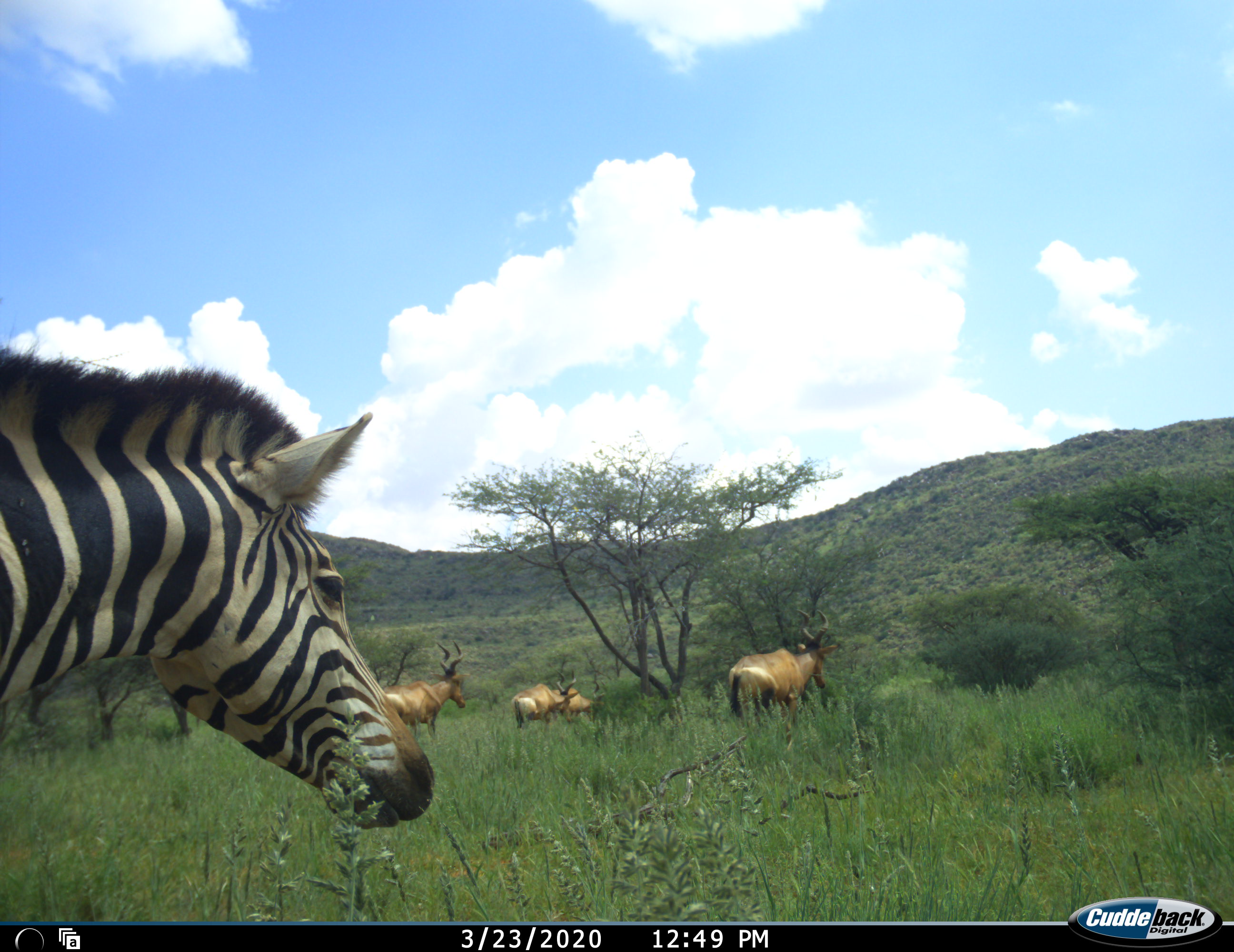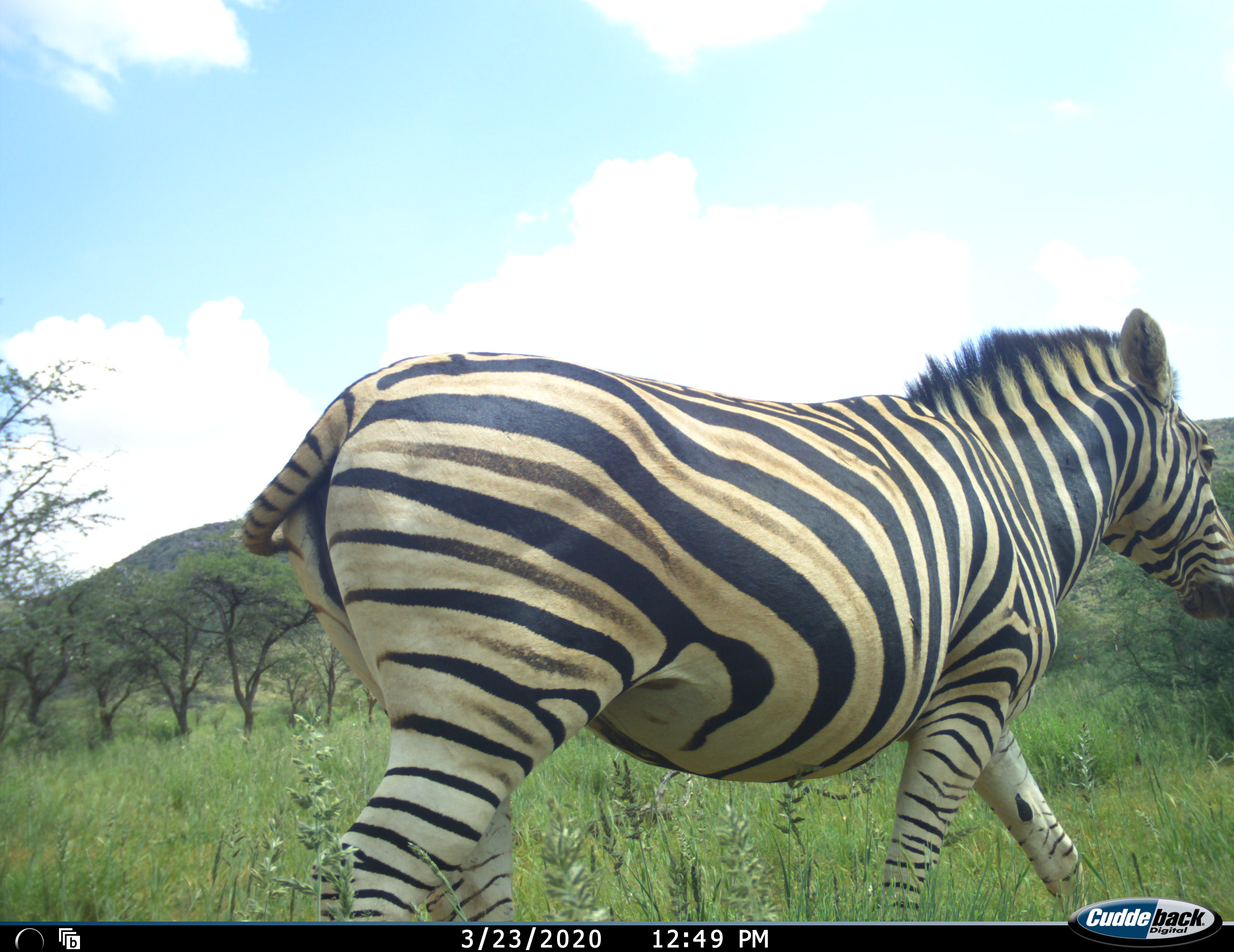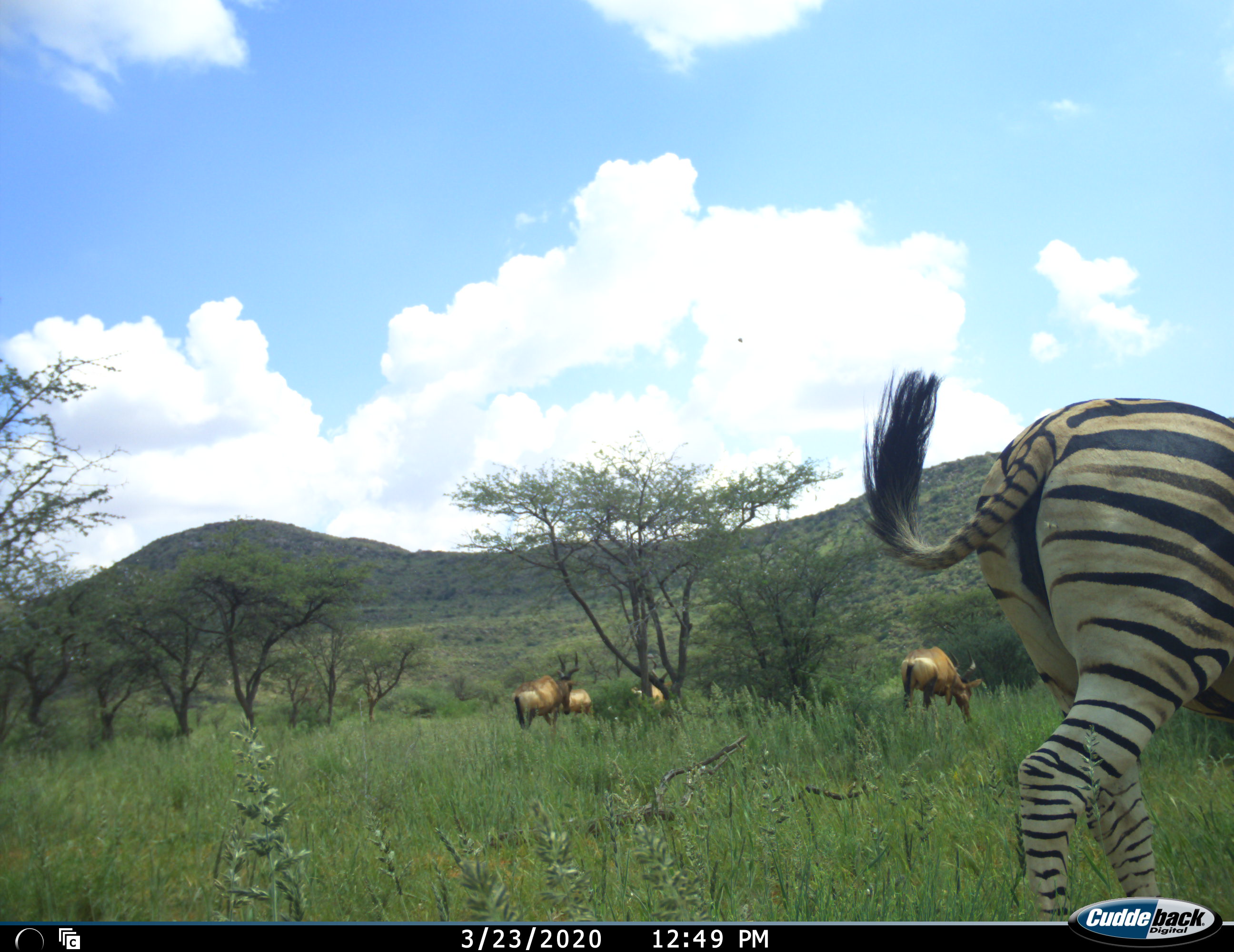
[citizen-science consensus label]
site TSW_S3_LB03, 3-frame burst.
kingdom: Animalia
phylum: Chordata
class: Mammalia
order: Artiodactyla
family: Bovidae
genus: Alcelaphus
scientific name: Alcelaphus buselaphus caama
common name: red hartebeest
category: hartebeestred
Hartebeestred (red hartebeest) (Alcelaphus buselaphus caama), count 4. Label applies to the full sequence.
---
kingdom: Animalia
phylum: Chordata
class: Mammalia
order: Perissodactyla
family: Equidae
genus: Equus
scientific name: Equus quagga burchellii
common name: burchell's zebra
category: zebraburchells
Zebraburchells (burchell's zebra) (Equus quagga burchellii), count 1. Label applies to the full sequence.